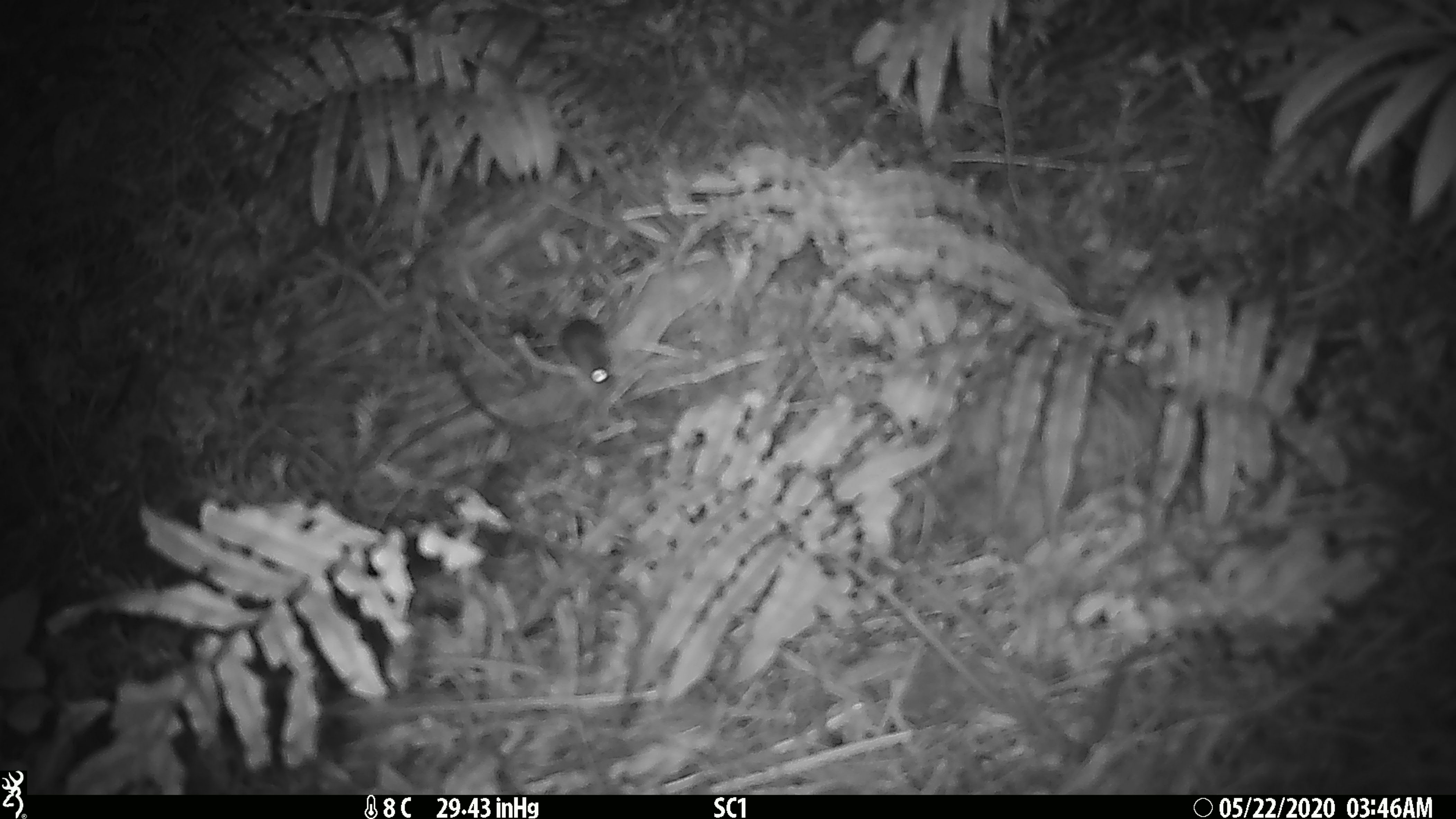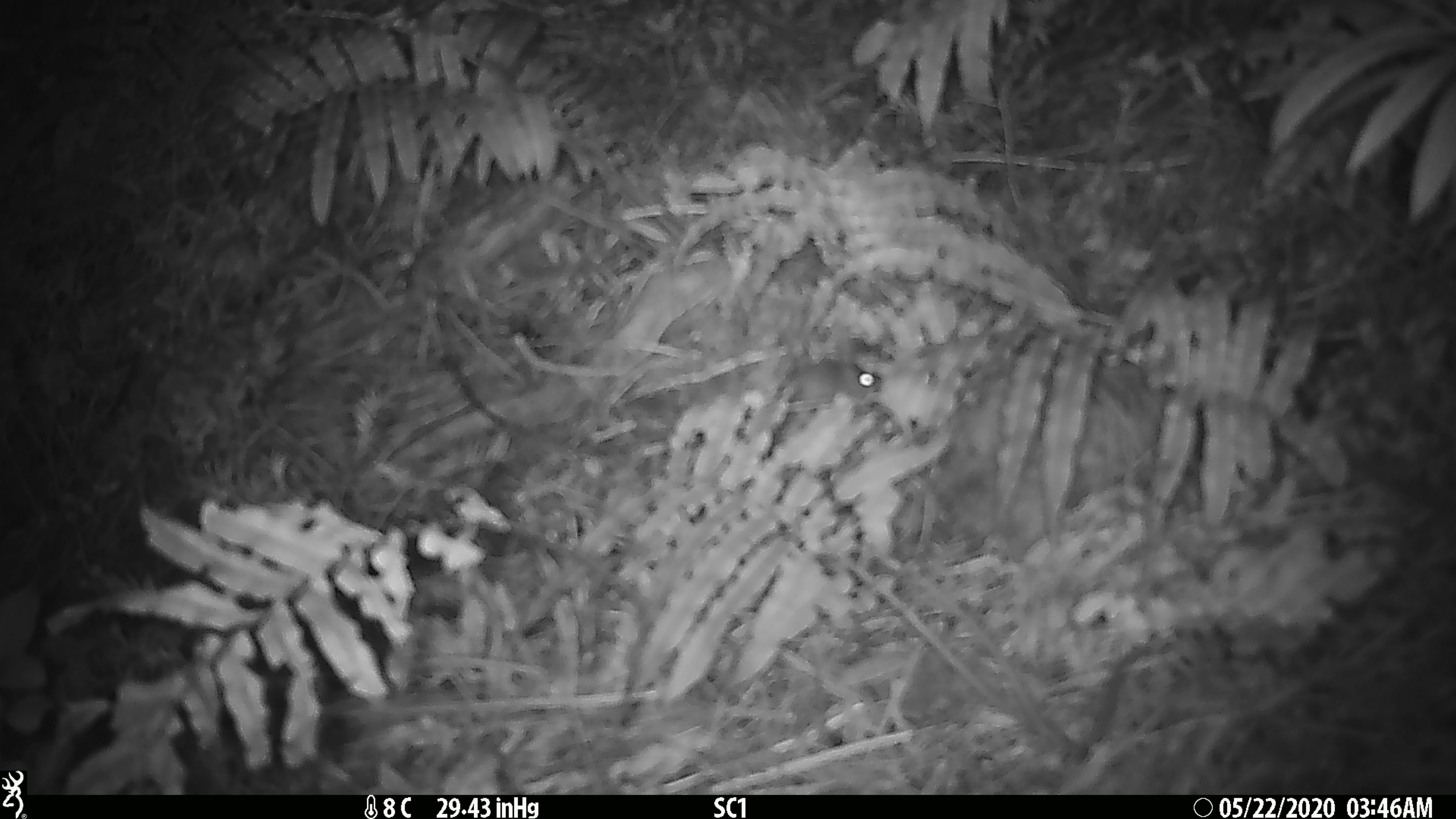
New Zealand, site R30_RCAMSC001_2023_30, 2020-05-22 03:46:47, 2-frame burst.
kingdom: Animalia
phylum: Chordata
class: Mammalia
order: Rodentia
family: Muridae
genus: Mus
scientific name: Mus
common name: mouse